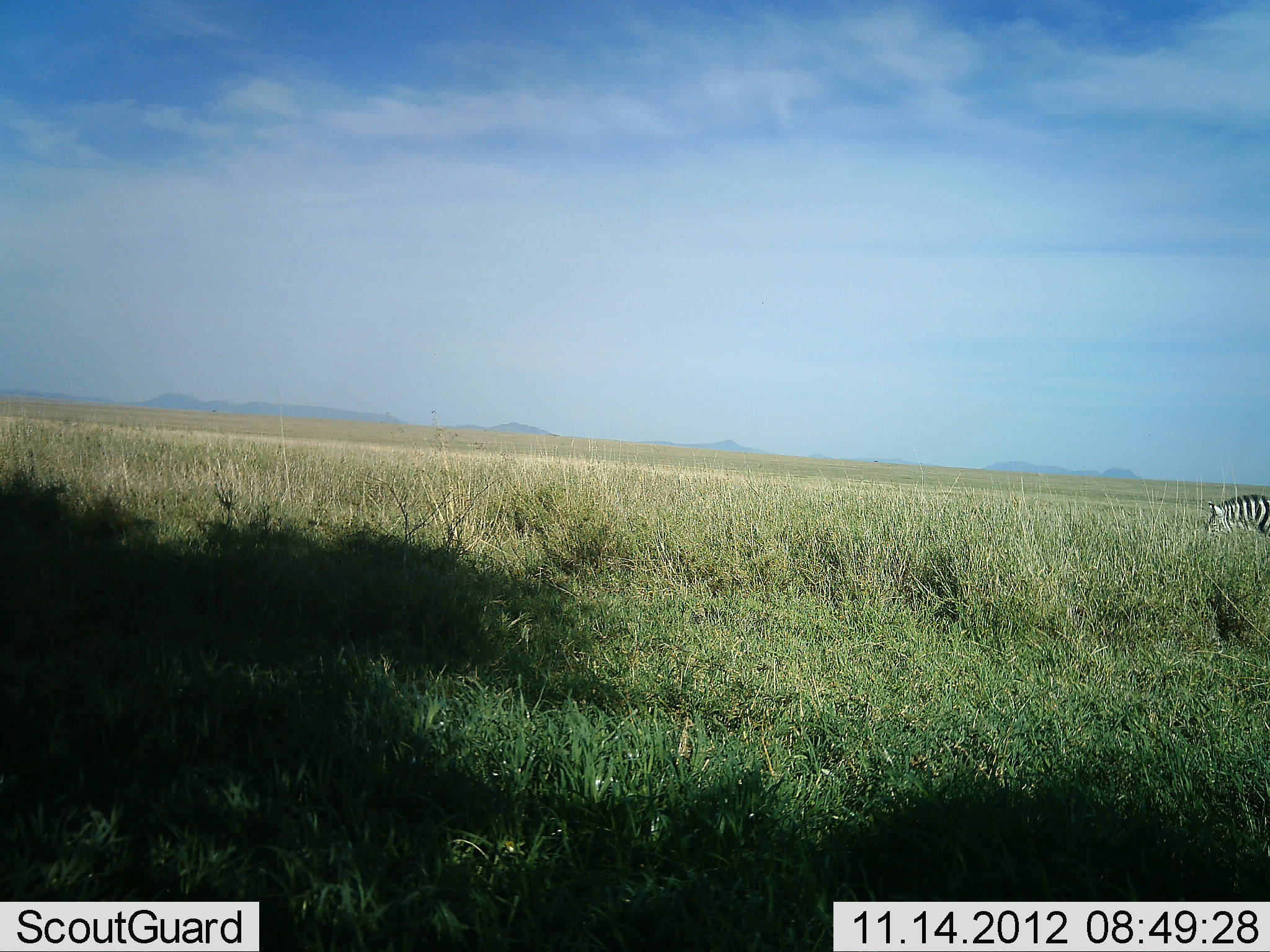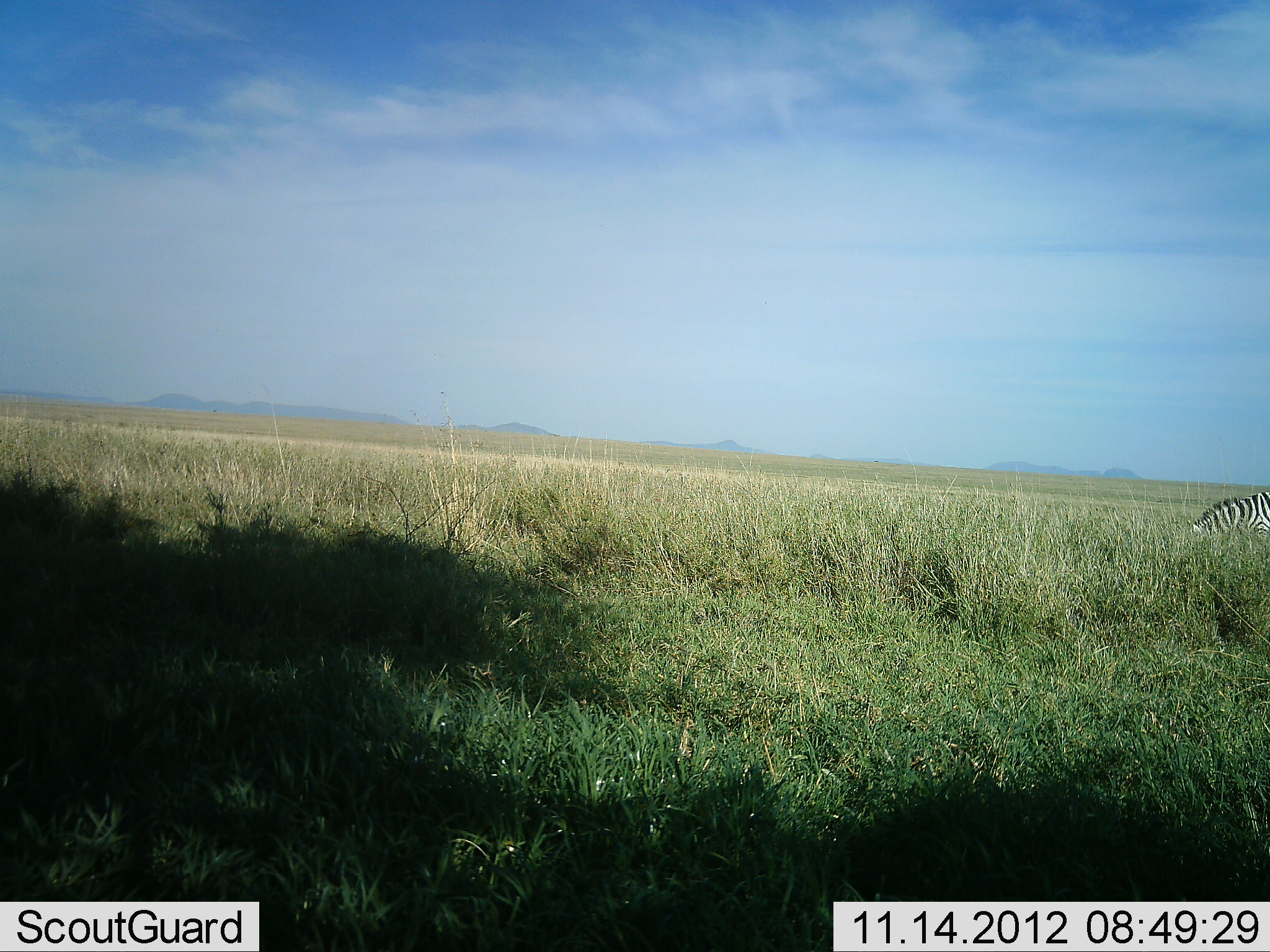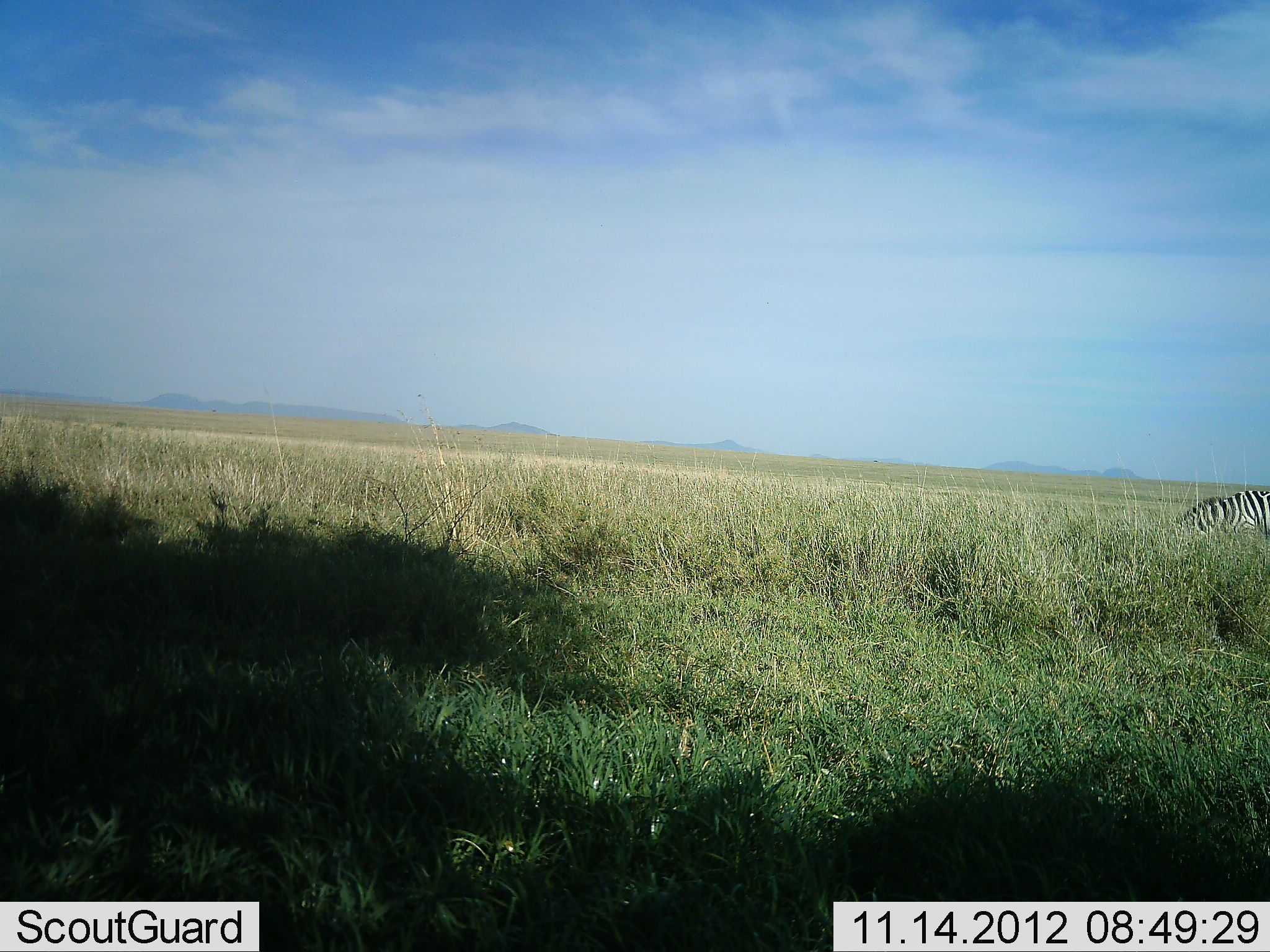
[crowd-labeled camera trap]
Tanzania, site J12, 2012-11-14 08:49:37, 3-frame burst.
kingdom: Animalia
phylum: Chordata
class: Mammalia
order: Perissodactyla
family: Equidae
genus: Equus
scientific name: Equus quagga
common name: plains zebra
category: zebra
Zebra (plains zebra) (Equus quagga), count 1. Behavior (volunteer vote fractions): standing 9%, resting 0%, moving 9%, interacting 0%. Young present (vote fraction): 0%. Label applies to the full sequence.